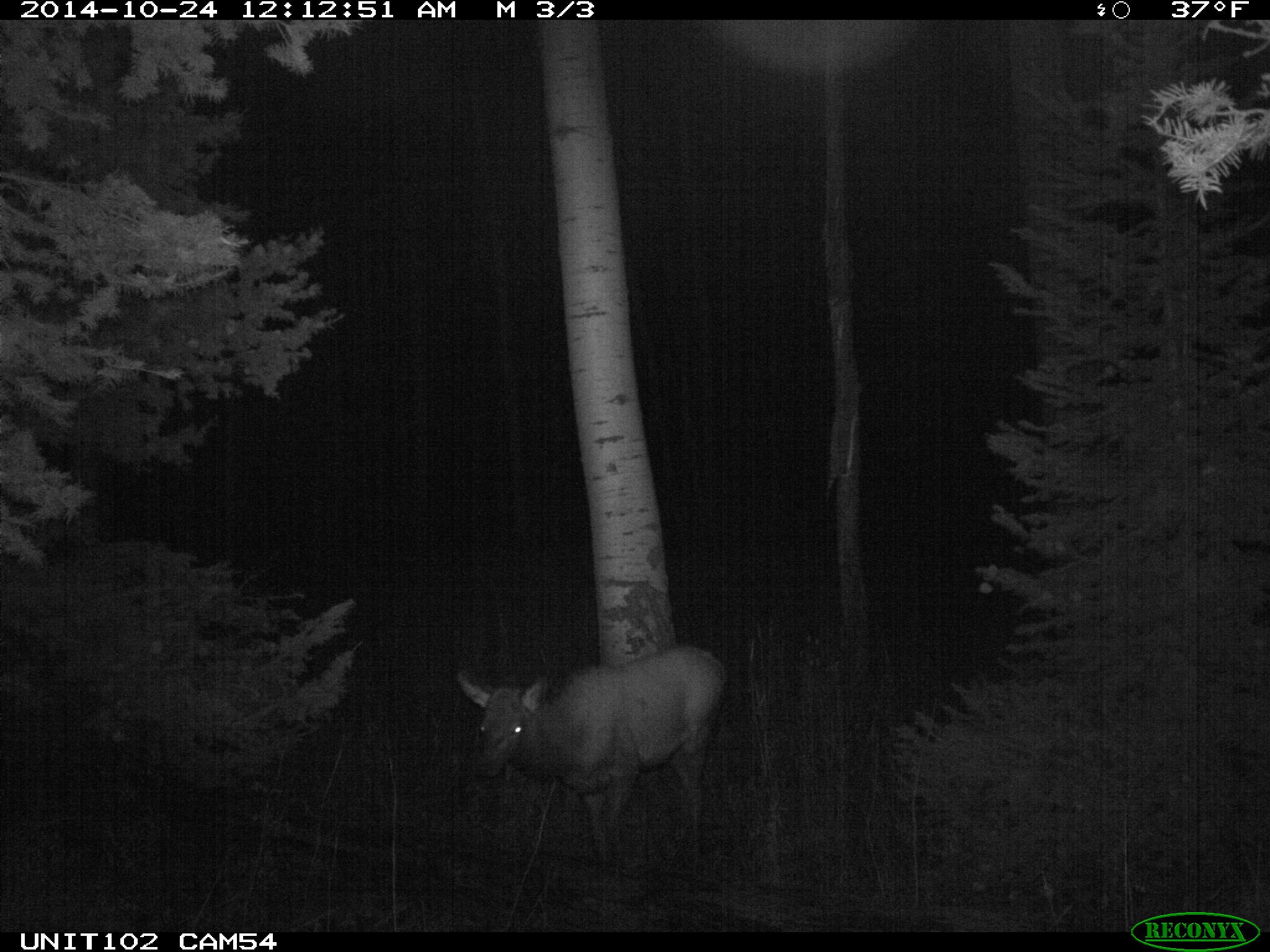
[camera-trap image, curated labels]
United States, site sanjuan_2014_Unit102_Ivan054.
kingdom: Animalia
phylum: Chordata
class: Mammalia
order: Artiodactyla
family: Cervidae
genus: Cervus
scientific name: Cervus elaphus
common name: red deer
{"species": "Cervus elaphus (red deer)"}